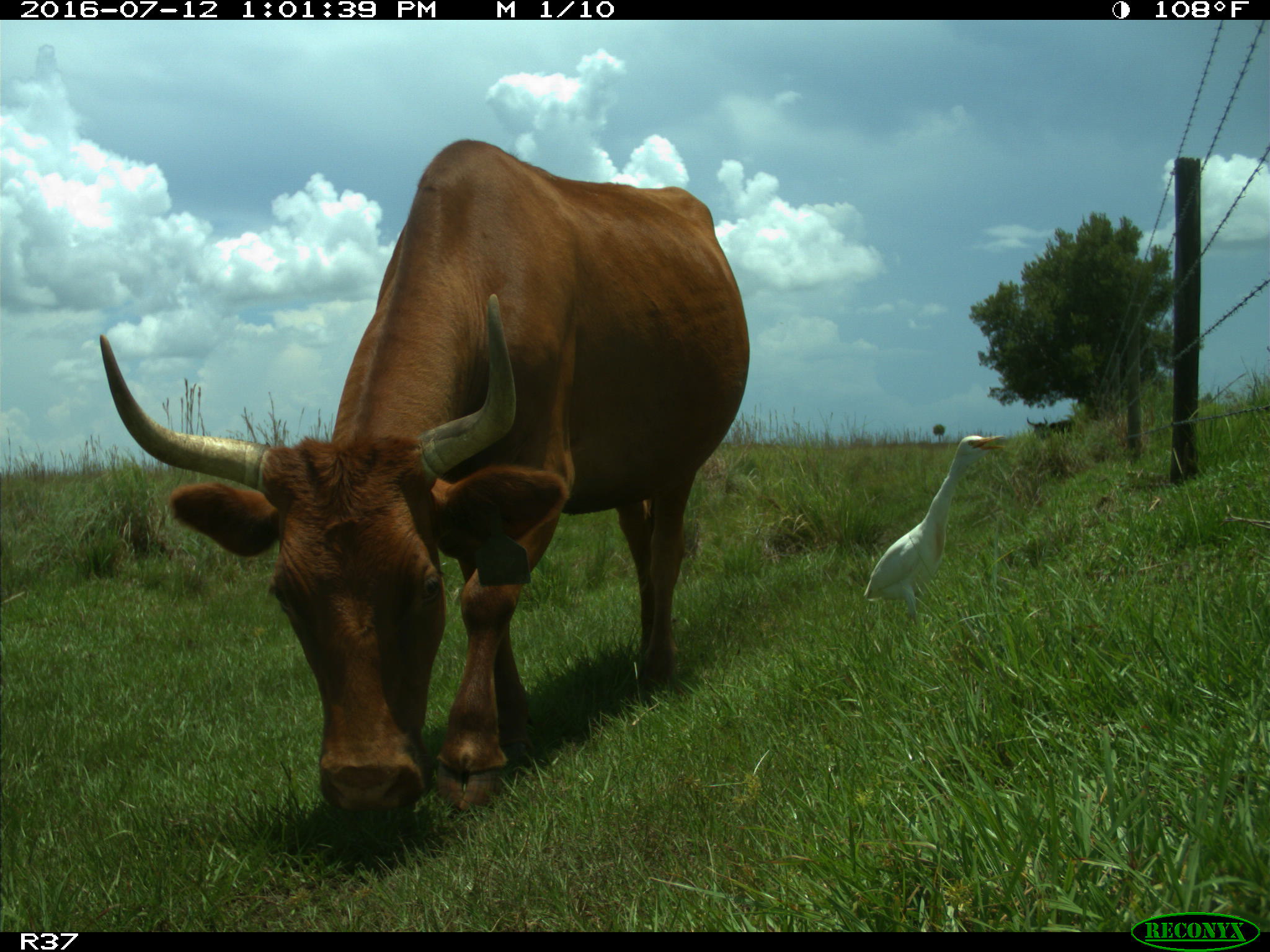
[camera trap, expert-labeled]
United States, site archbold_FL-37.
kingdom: Animalia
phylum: Chordata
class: Mammalia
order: Artiodactyla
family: Bovidae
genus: Bos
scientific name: Bos taurus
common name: domestic cow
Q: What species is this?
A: Bos taurus (domestic cow).